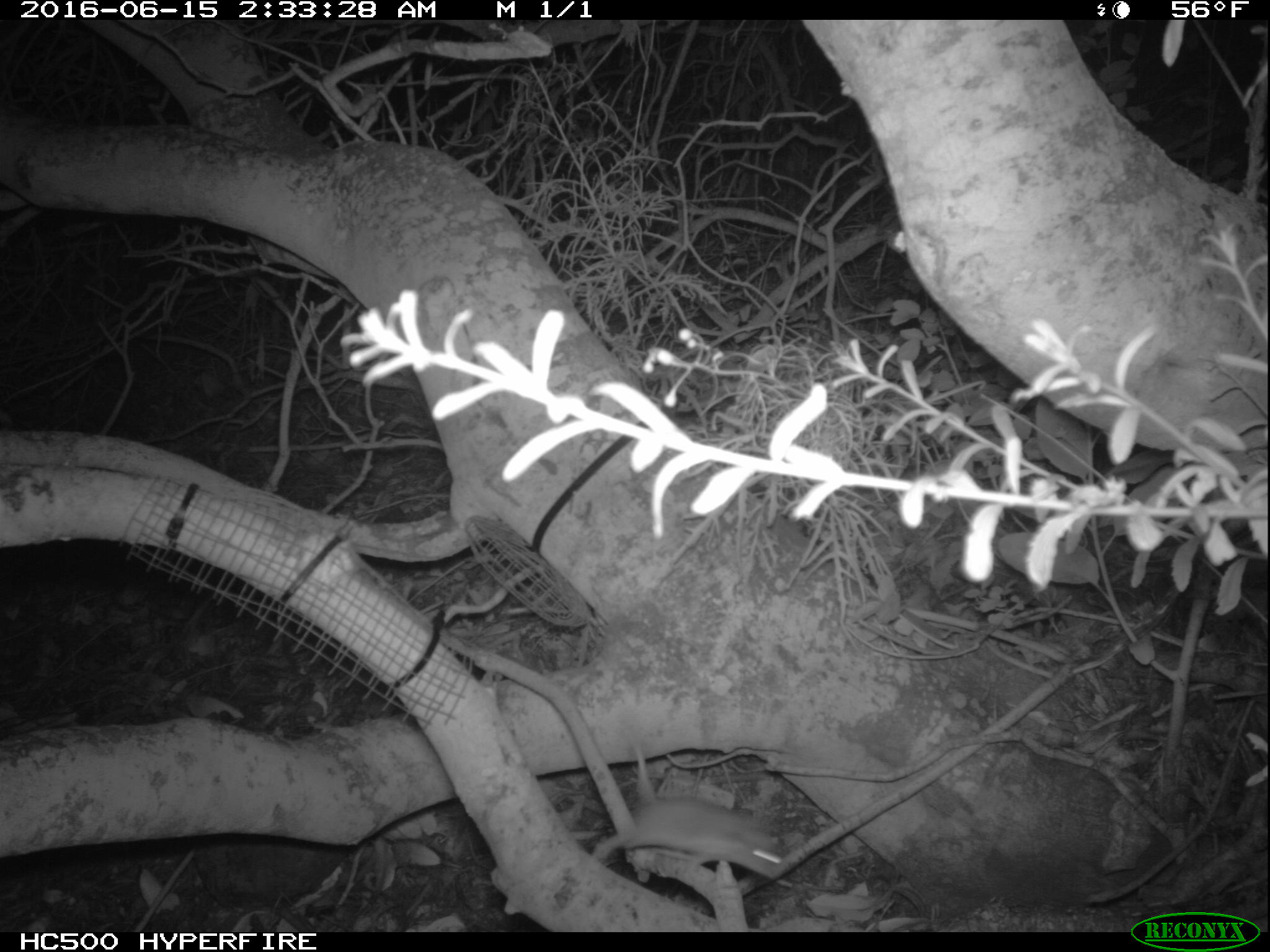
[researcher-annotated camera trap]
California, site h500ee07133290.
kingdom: Animalia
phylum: Chordata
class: Mammalia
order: Rodentia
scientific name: Rodentia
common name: rodent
Rodent (Rodentia).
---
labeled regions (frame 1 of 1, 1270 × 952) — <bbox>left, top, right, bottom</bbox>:
rodent: <bbox>587, 794, 787, 876</bbox>